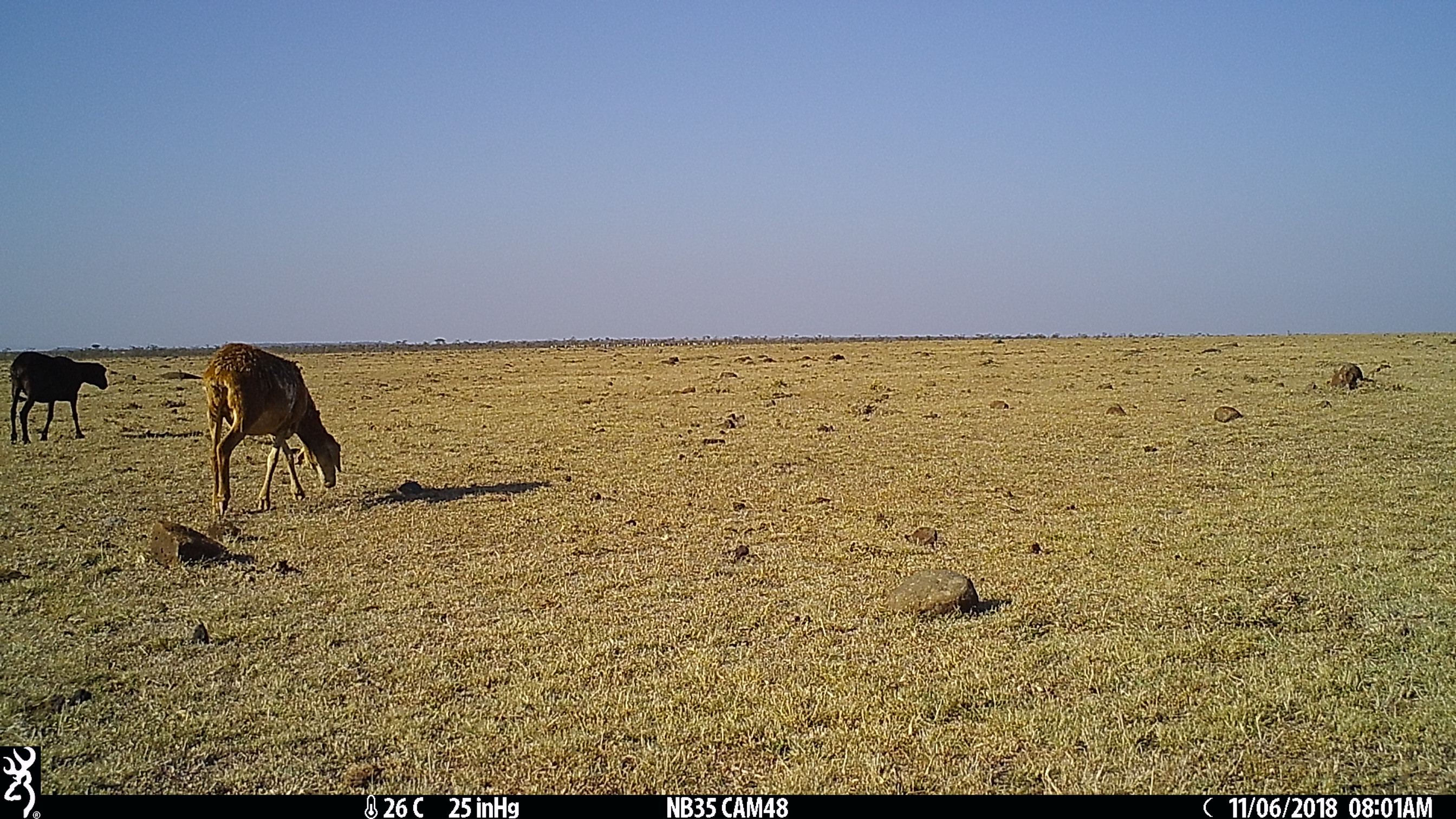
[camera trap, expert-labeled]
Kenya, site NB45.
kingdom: Animalia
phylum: Chordata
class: Mammalia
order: Artiodactyla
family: Bovidae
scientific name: Bovidae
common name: sheep or goat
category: shoat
Shoat (sheep or goat) (Bovidae).